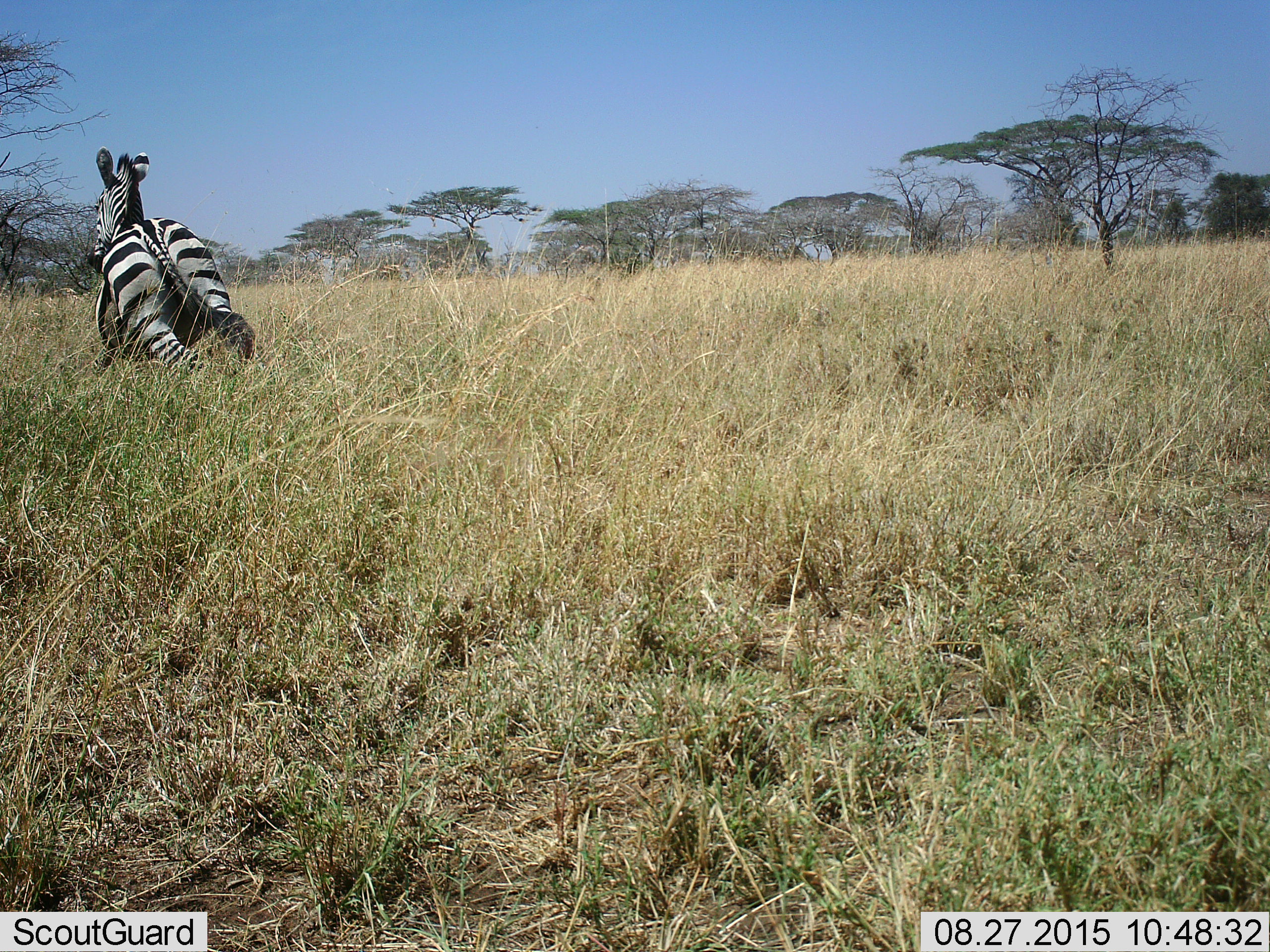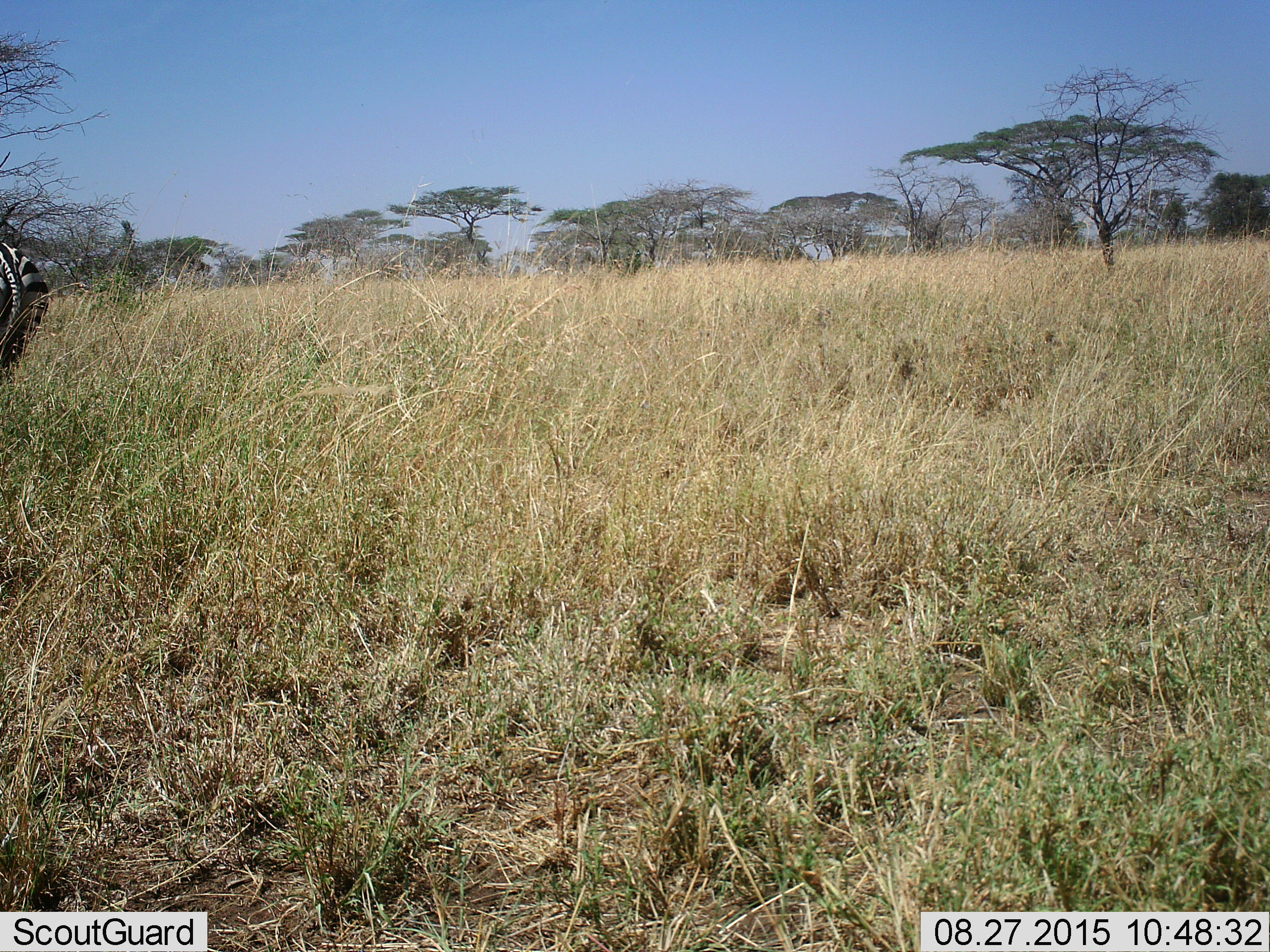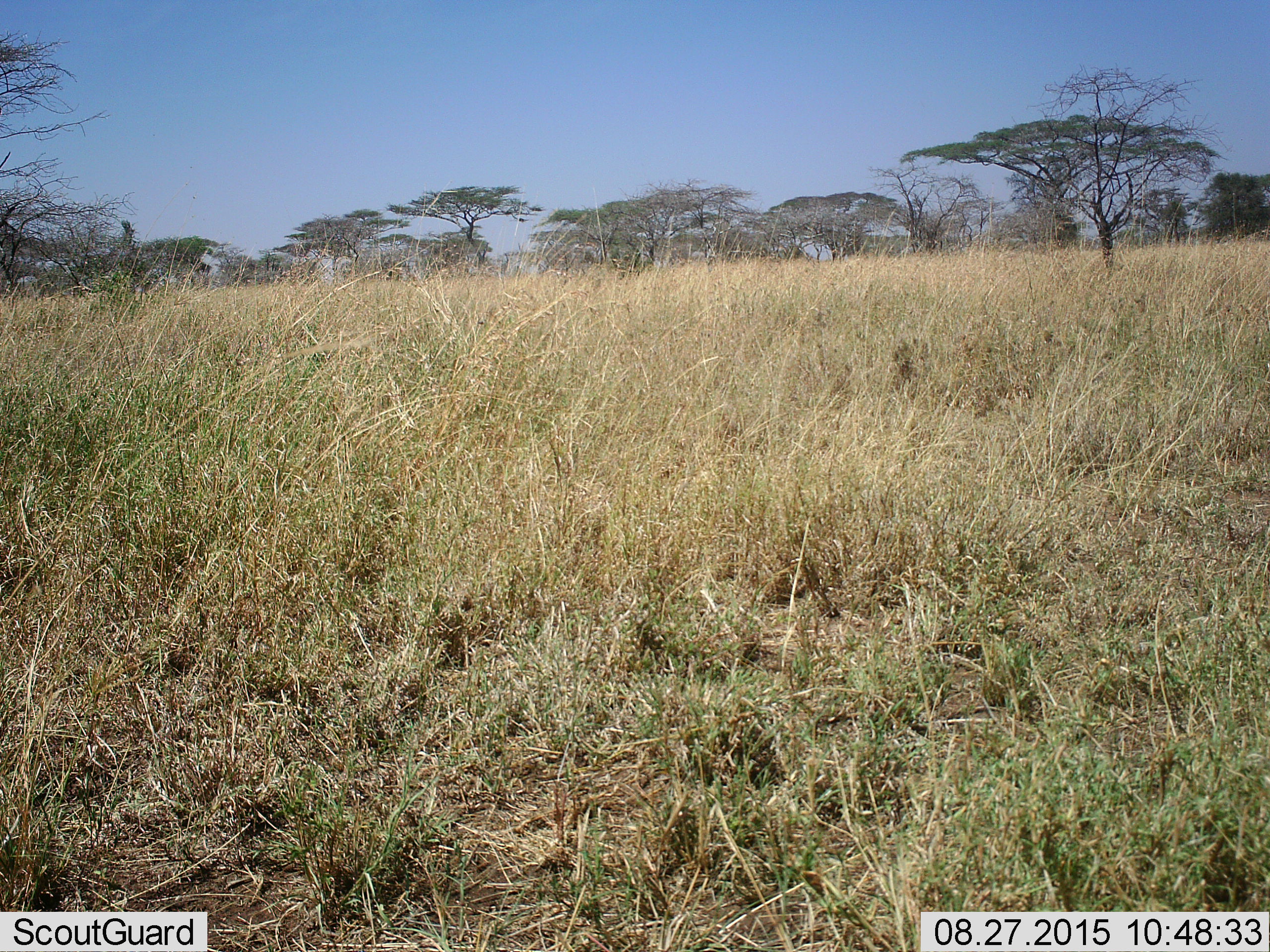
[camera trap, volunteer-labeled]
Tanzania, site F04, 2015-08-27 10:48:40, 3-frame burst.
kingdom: Animalia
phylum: Chordata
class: Mammalia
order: Perissodactyla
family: Equidae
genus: Equus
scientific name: Equus quagga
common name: plains zebra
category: zebra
Zebra (plains zebra) (Equus quagga), count 1. Behavior (volunteer vote fractions): standing 0%, resting 0%, moving 100%, interacting 0%. Young present (vote fraction): 0%. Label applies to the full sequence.